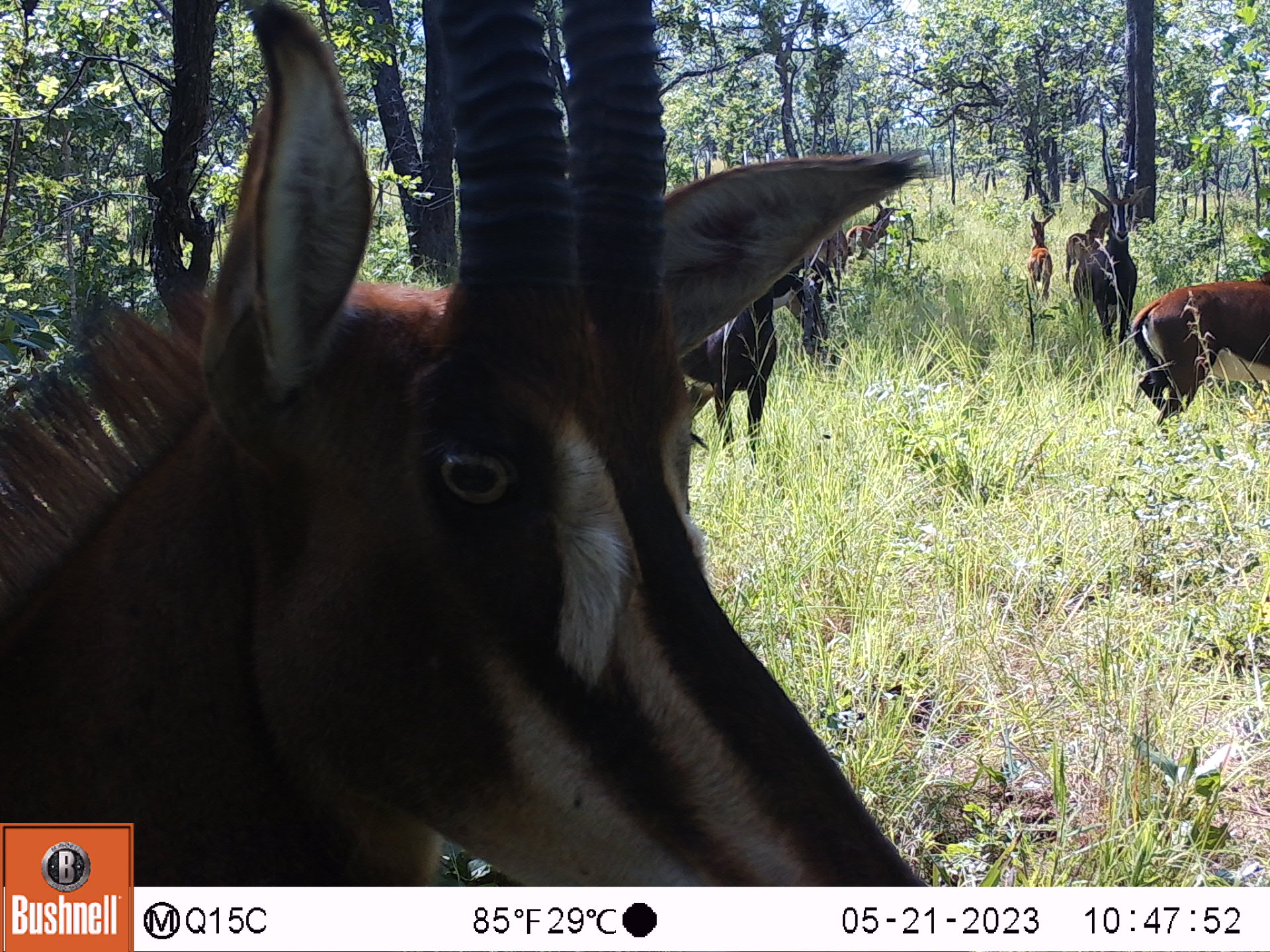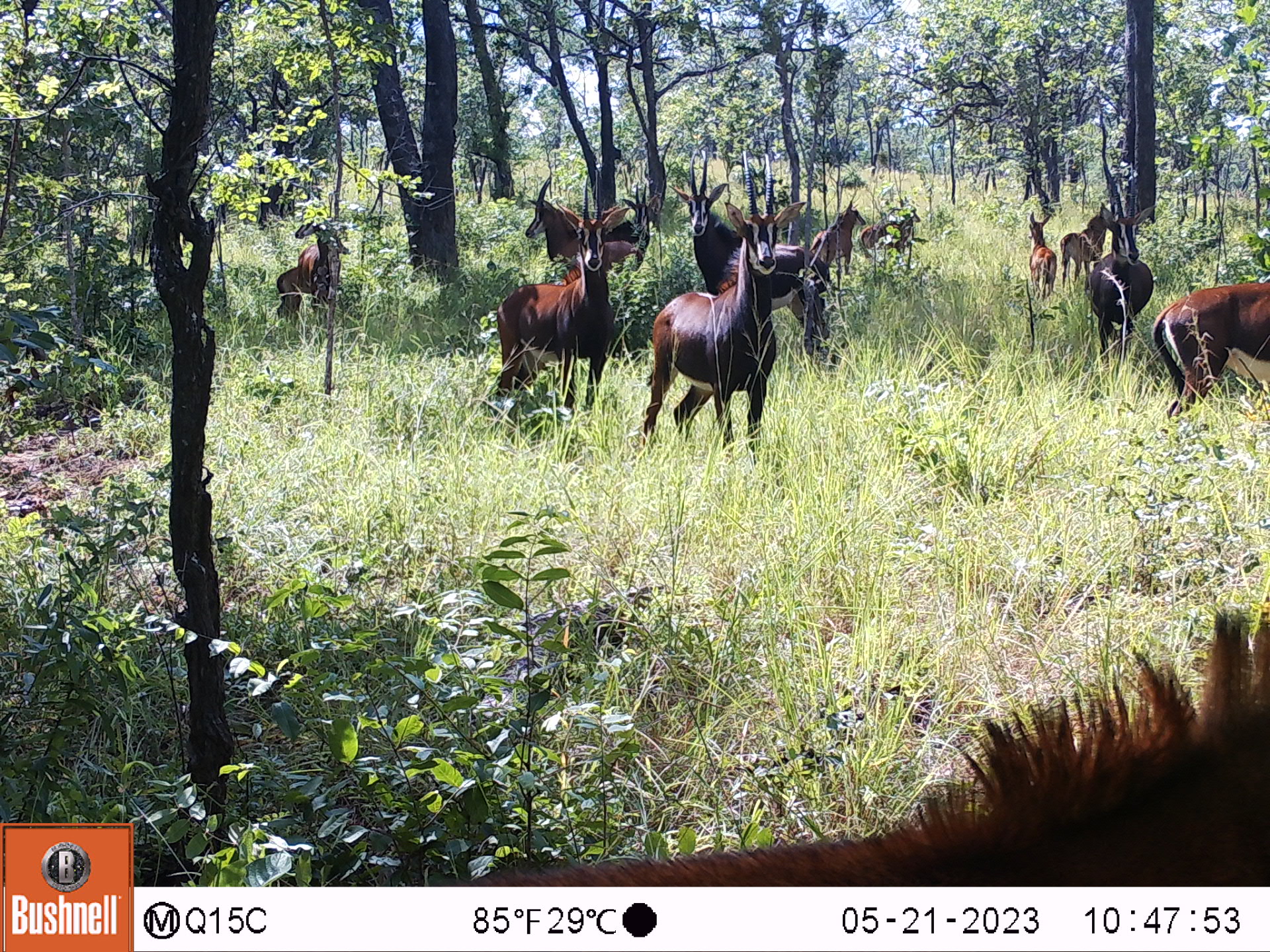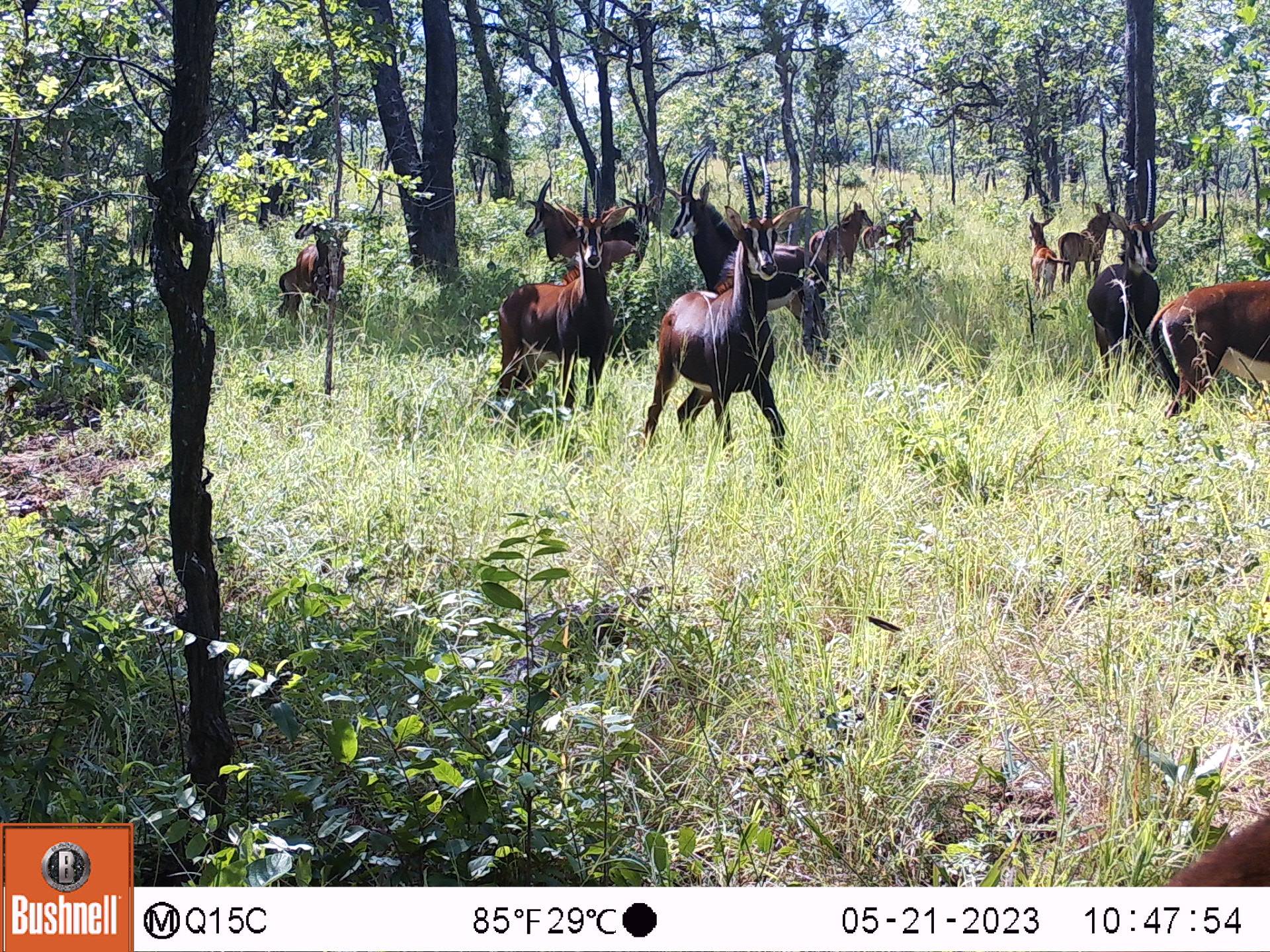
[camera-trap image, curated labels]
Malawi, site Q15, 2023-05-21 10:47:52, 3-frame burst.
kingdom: Animalia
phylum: Chordata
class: Mammalia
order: Artiodactyla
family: Bovidae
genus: Hippotragus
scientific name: Hippotragus niger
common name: sable antelope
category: sable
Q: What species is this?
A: Sable (sable antelope) (Hippotragus niger).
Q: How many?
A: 9.